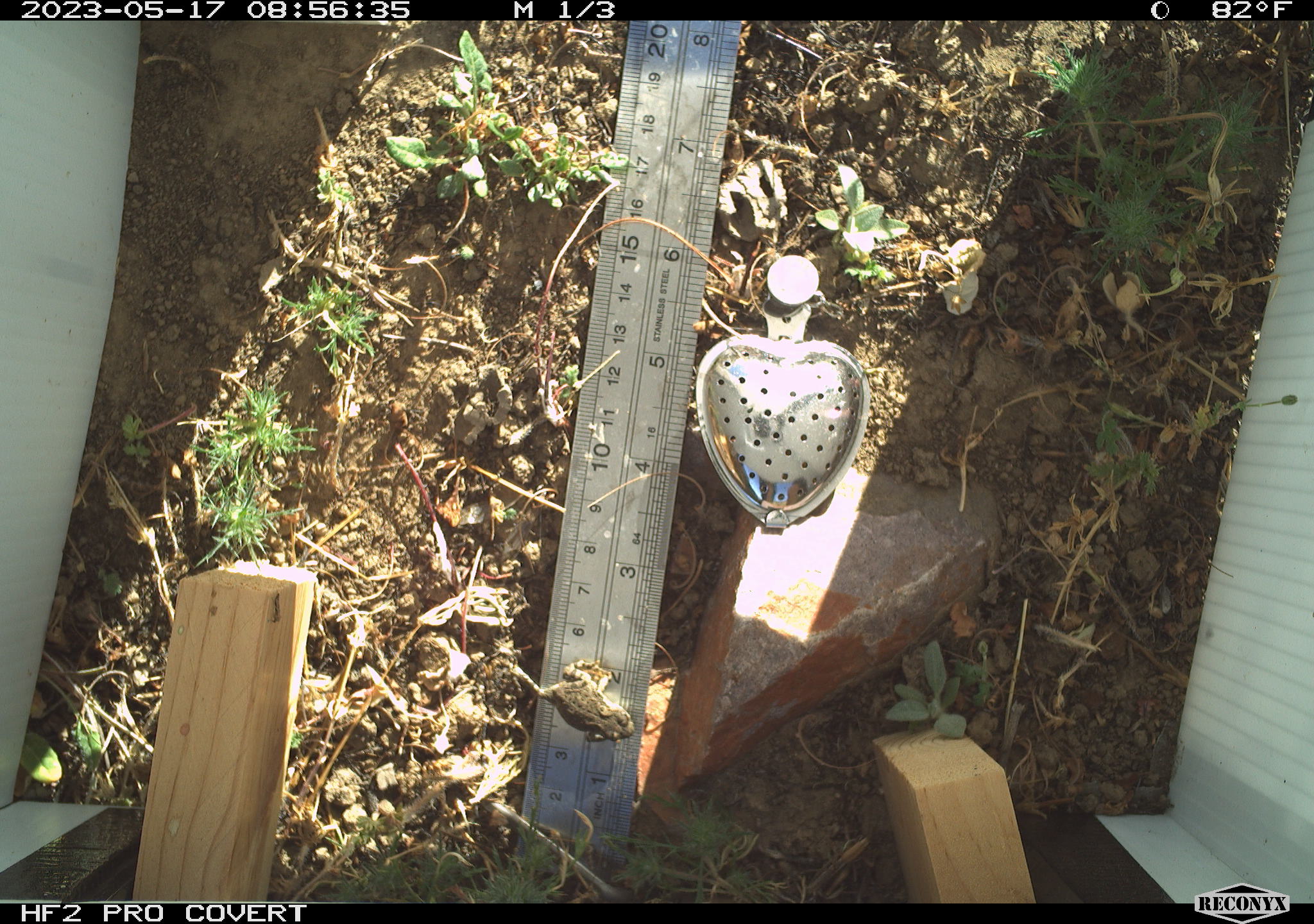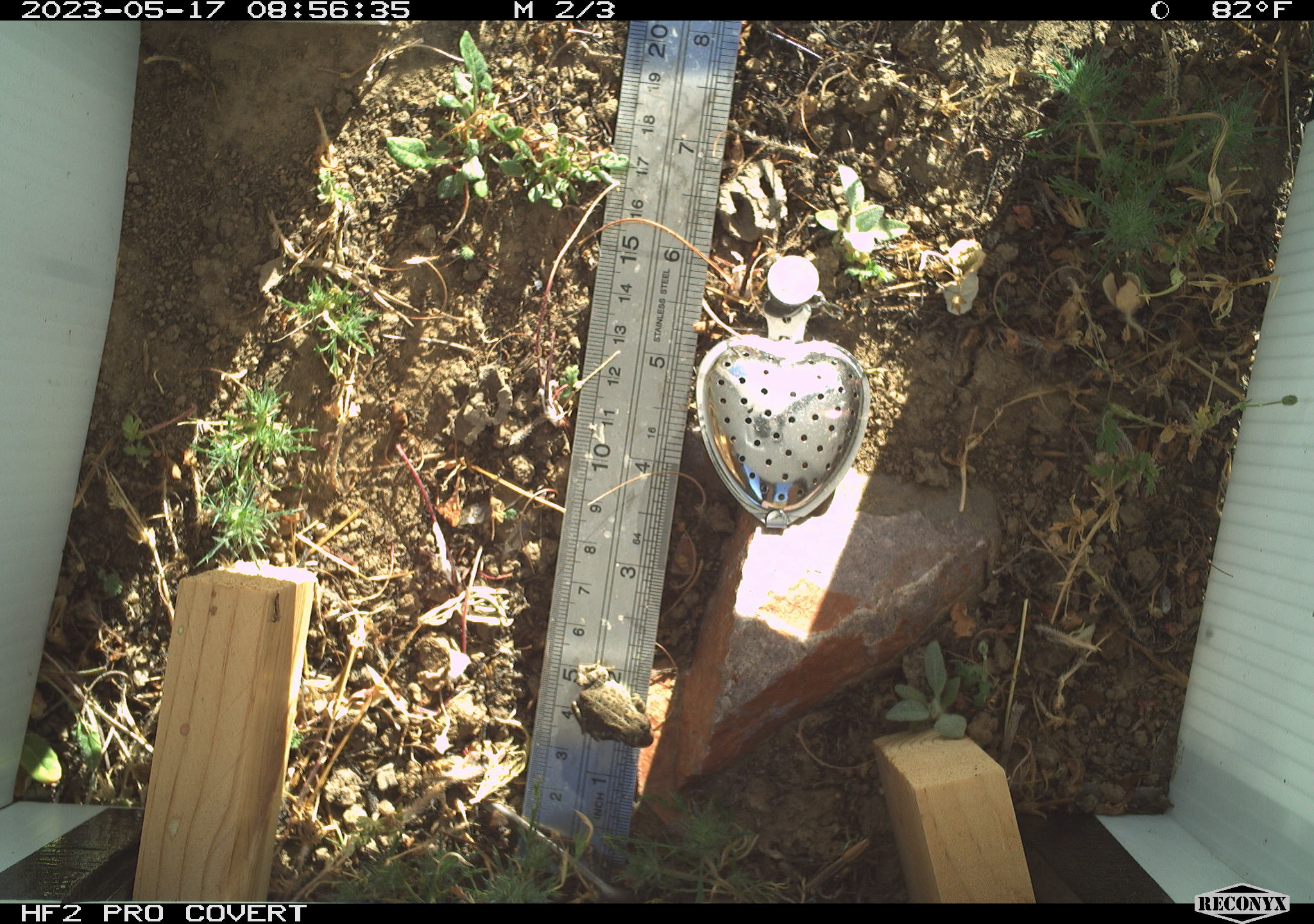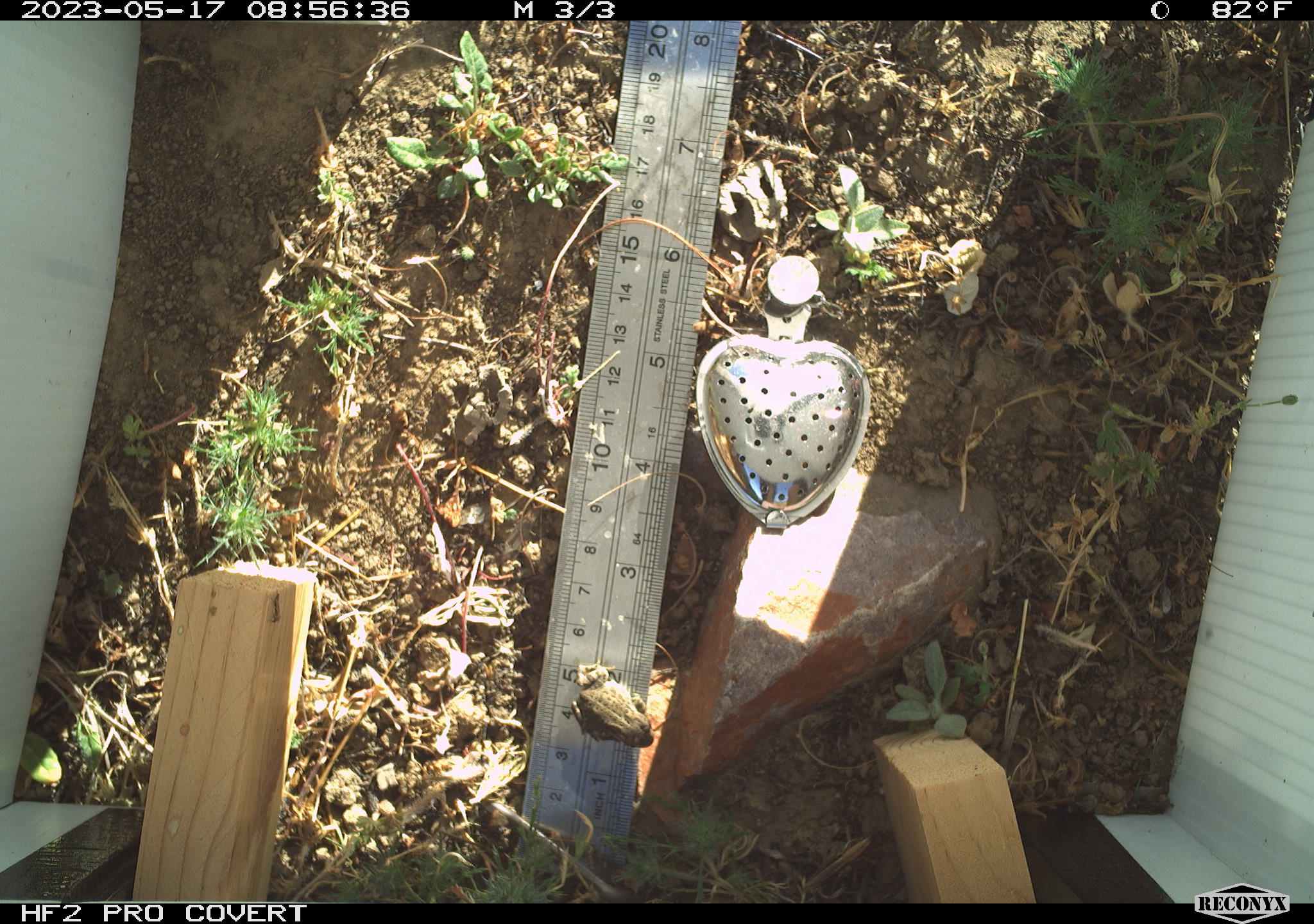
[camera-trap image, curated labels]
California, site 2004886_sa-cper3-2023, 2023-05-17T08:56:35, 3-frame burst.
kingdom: Animalia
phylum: Chordata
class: Amphibia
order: Anura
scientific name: Anura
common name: frogs